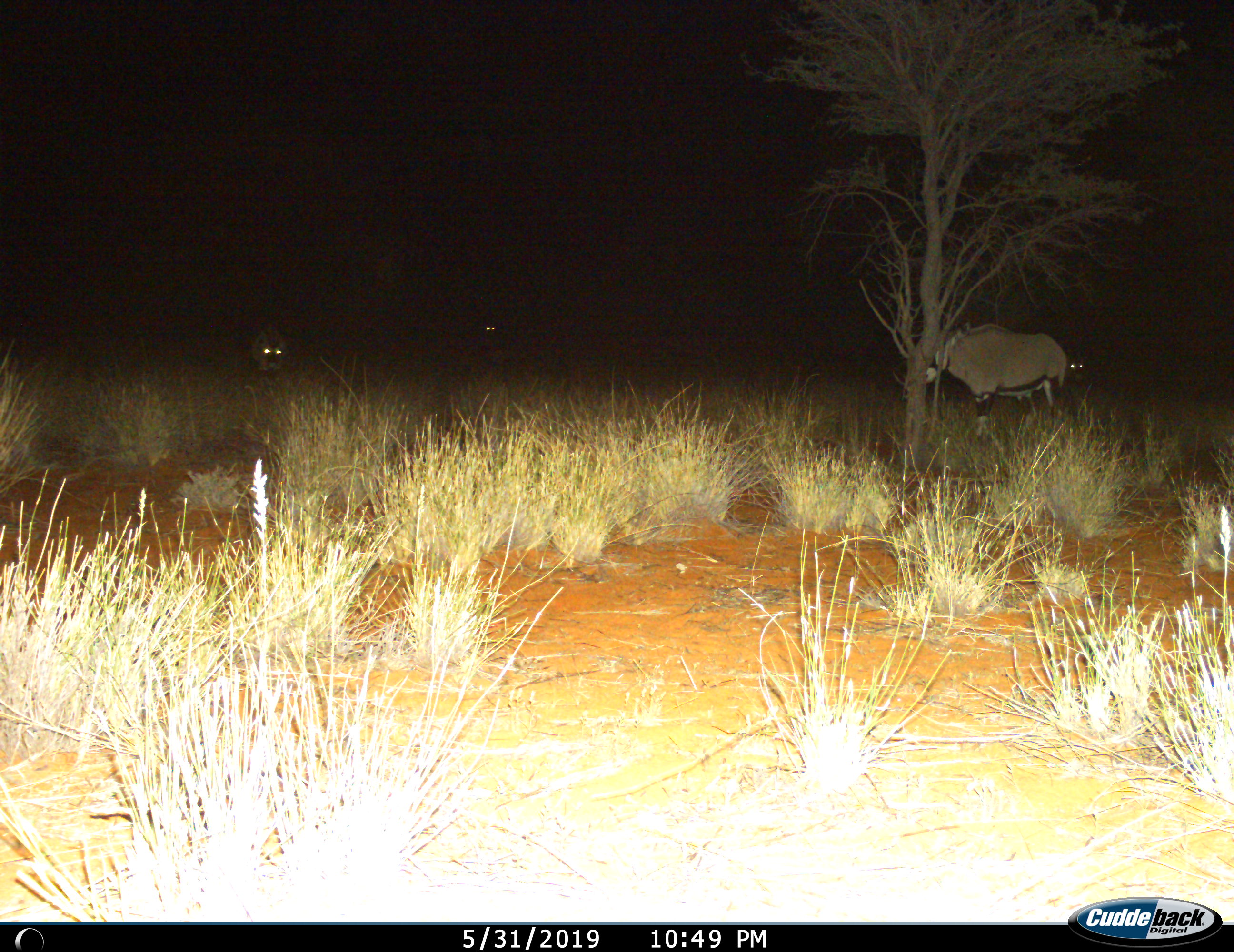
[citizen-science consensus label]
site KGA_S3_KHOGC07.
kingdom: Animalia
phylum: Chordata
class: Mammalia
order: Artiodactyla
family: Bovidae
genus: Oryx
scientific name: Oryx gazella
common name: gemsbok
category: oryx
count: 4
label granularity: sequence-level